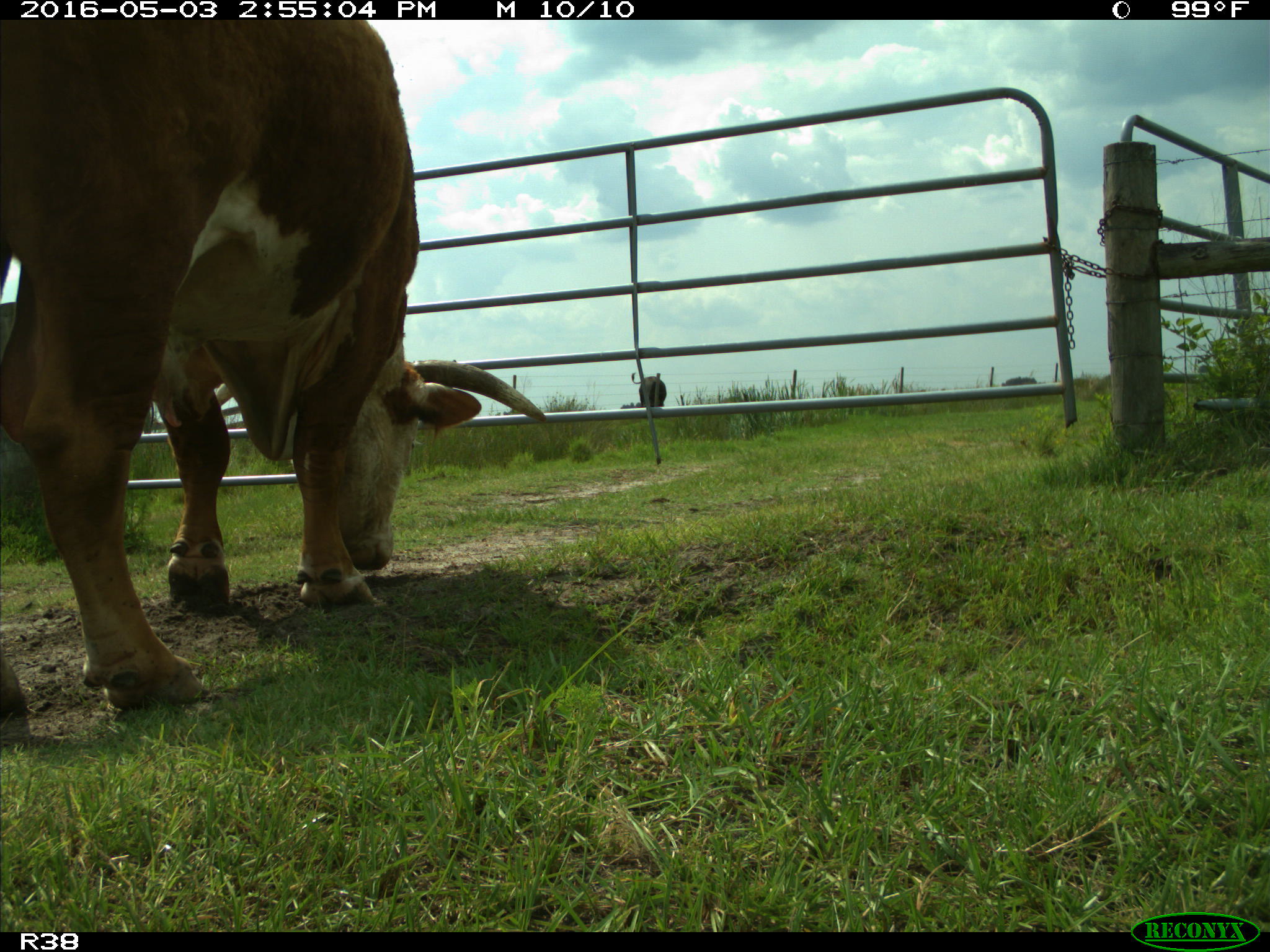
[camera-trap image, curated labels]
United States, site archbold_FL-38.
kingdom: Animalia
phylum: Chordata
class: Mammalia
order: Artiodactyla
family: Bovidae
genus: Bos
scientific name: Bos taurus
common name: domestic cow